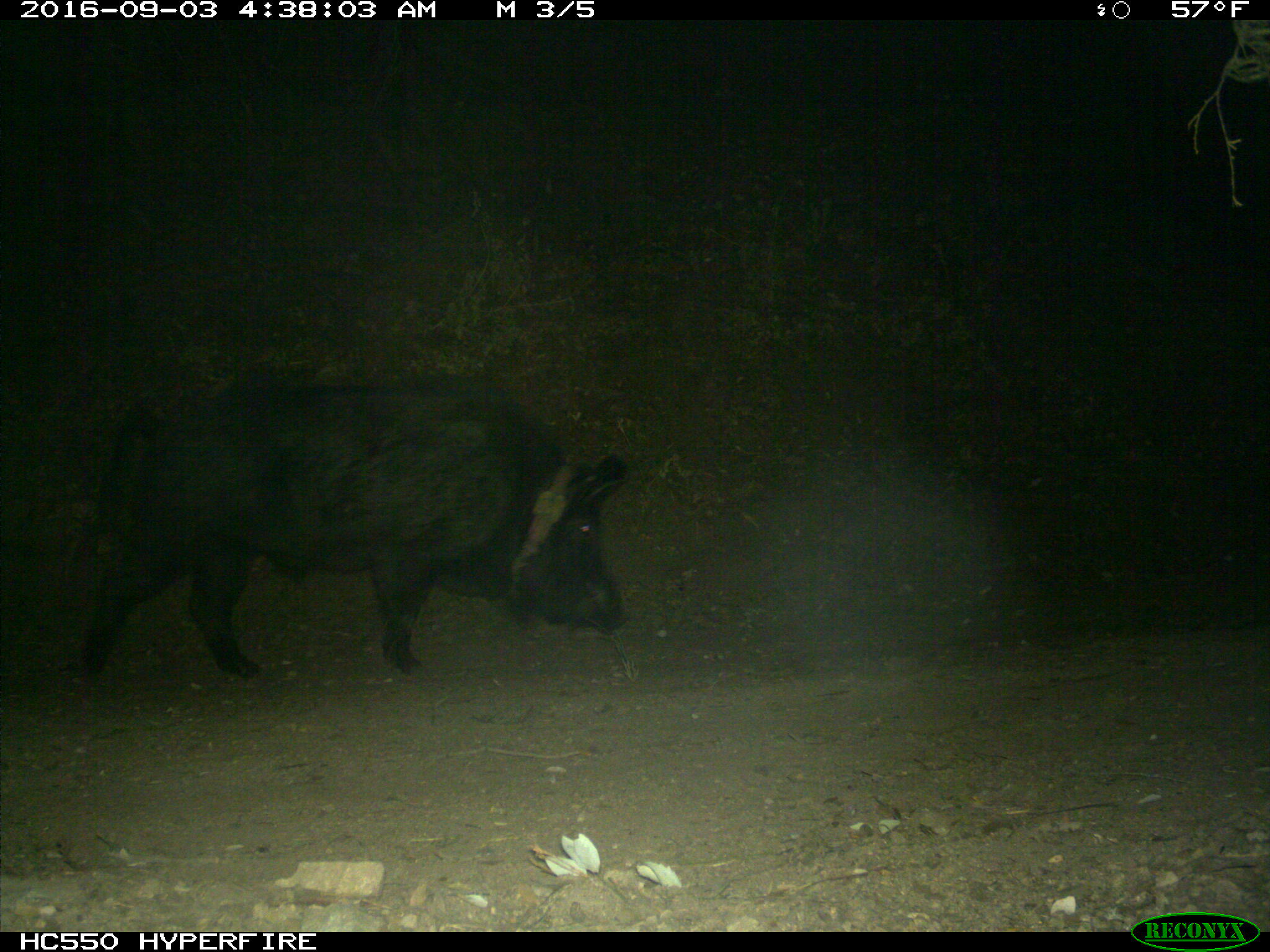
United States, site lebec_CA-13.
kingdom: Animalia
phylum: Chordata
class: Mammalia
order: Artiodactyla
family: Suidae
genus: Sus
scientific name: Sus scrofa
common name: wild boar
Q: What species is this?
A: Sus scrofa (wild boar).